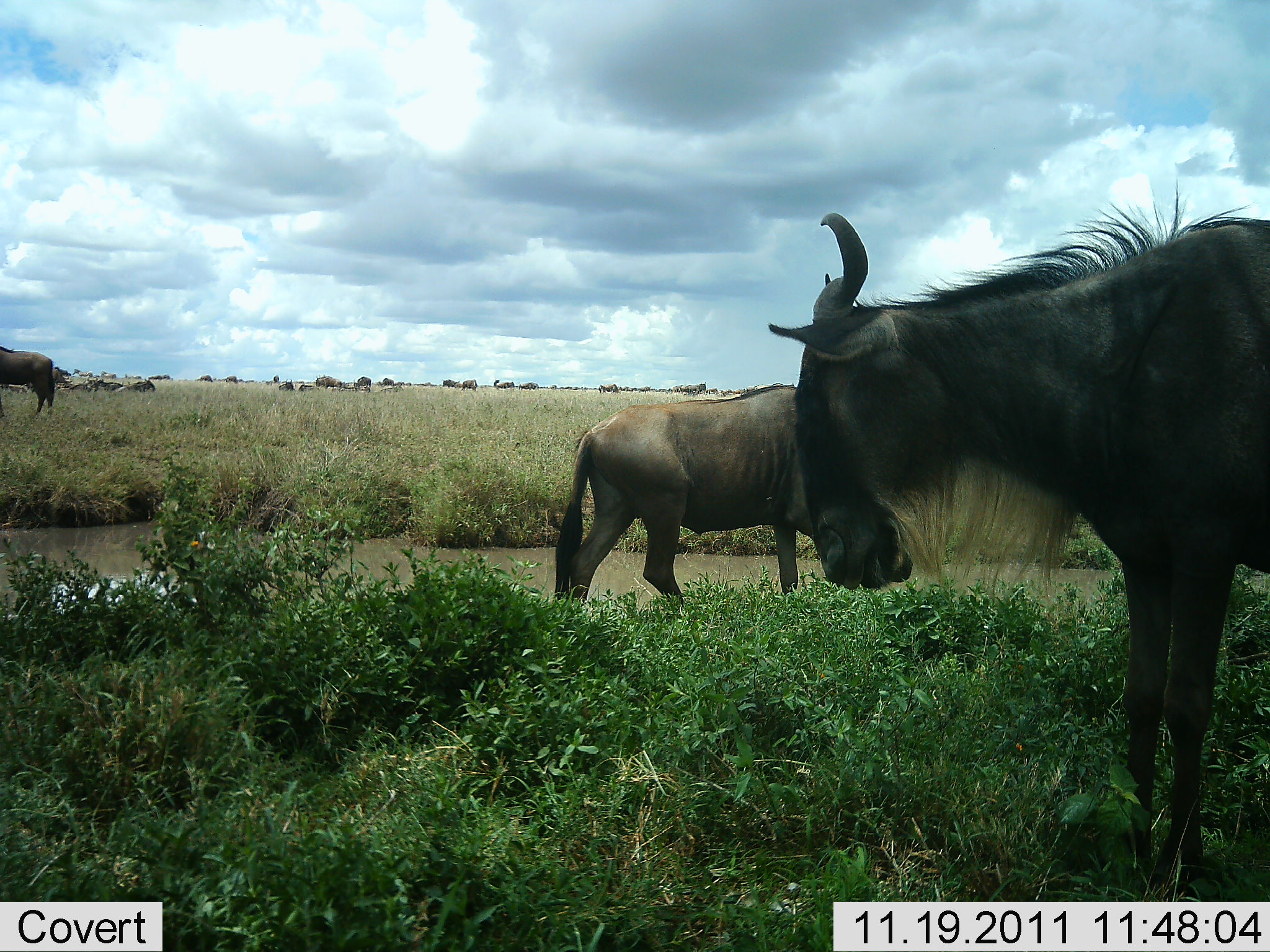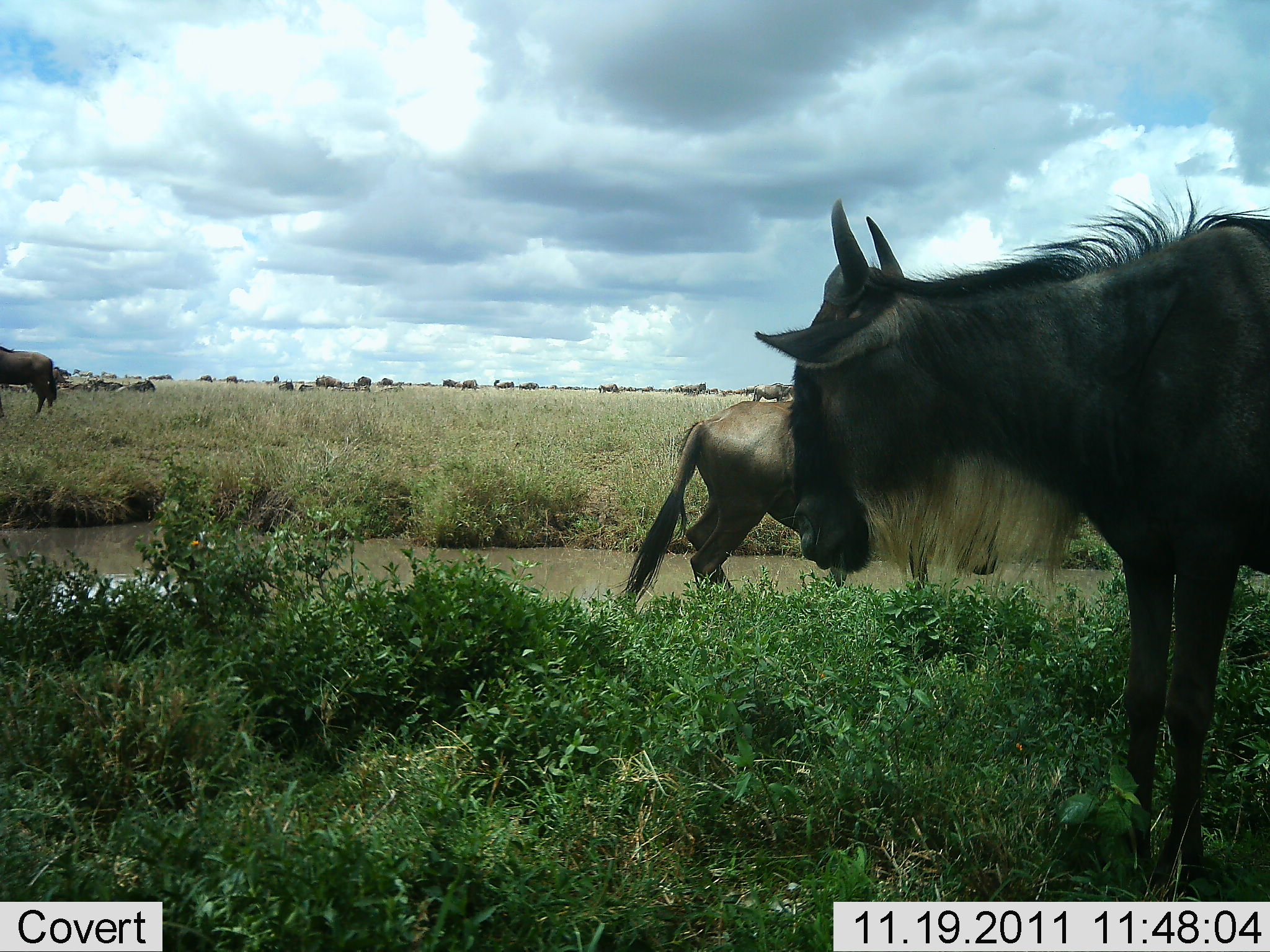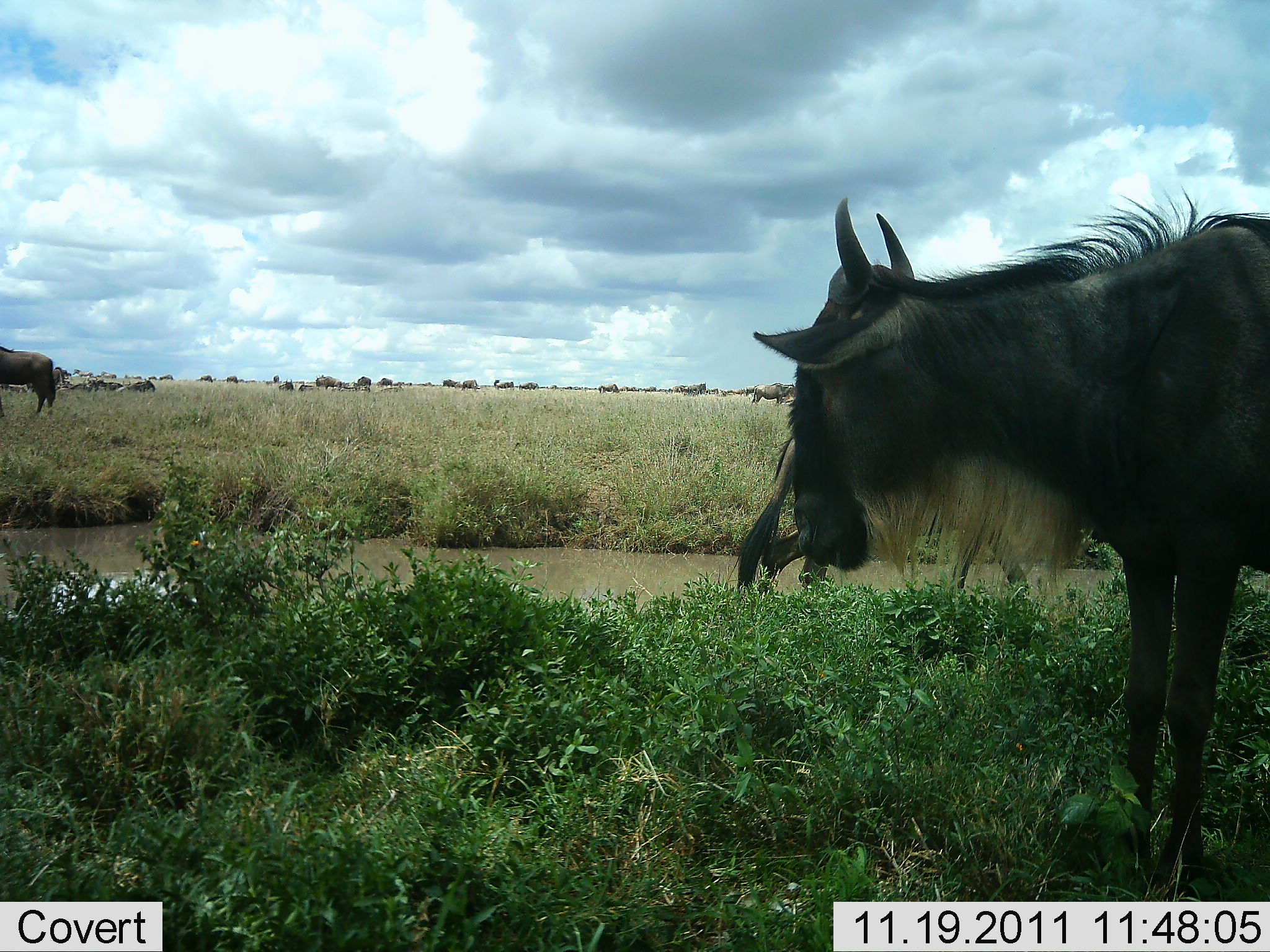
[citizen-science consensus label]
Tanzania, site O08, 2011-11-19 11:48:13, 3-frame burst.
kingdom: Animalia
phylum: Chordata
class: Mammalia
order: Artiodactyla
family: Bovidae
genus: Connochaetes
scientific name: Connochaetes taurinus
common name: blue wildebeest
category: wildebeest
Wildebeest (blue wildebeest) (Connochaetes taurinus), count 11-50. Behavior (volunteer vote fractions): standing 85%, resting 23%, moving 54%, interacting 8%. Young present (vote fraction): 0%. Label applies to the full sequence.